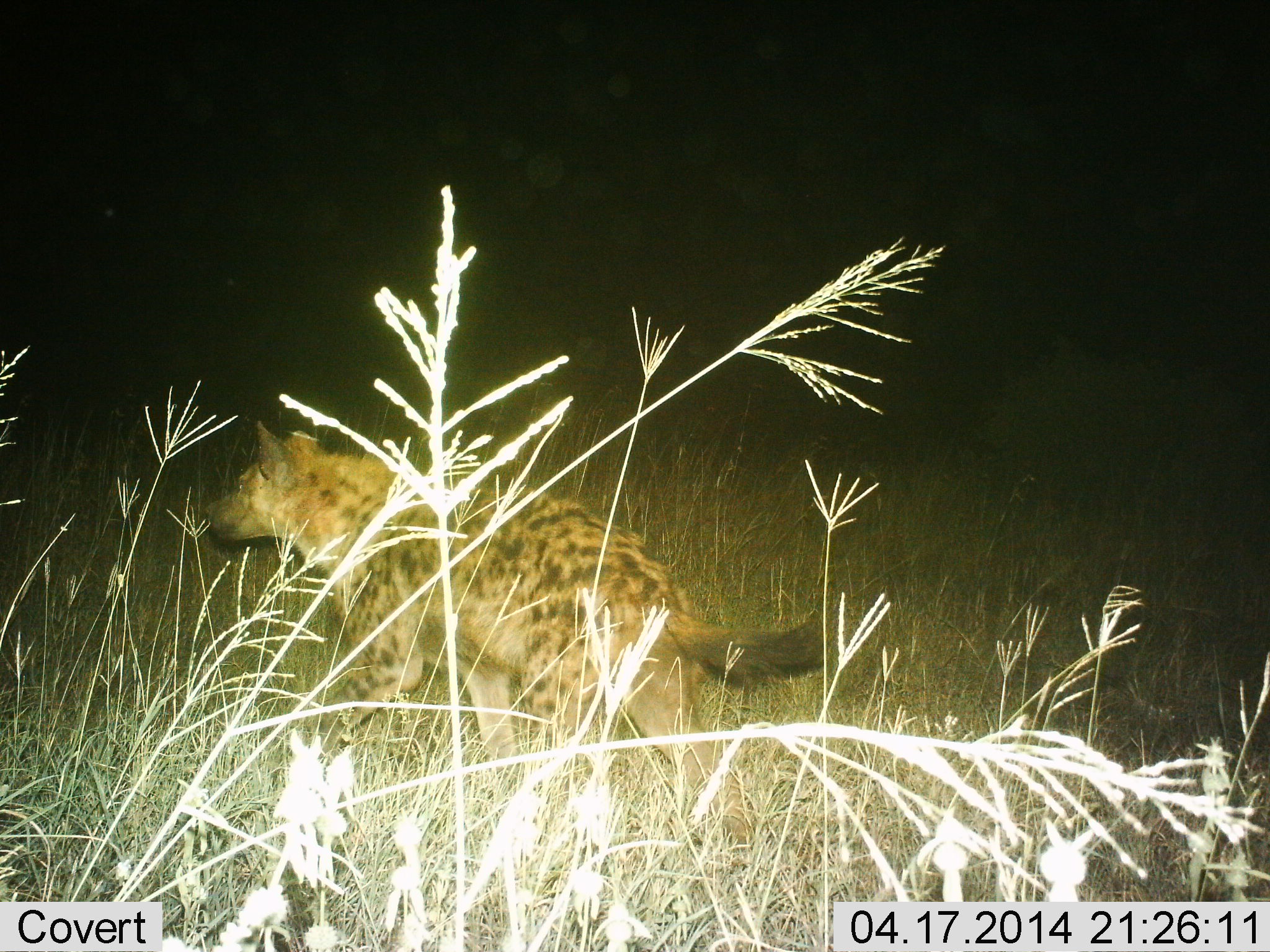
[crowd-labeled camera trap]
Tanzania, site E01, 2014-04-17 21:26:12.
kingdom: Animalia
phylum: Chordata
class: Mammalia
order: Carnivora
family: Hyaenidae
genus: Crocuta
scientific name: Crocuta crocuta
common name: spotted hyena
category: hyenaspotted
Hyenaspotted (spotted hyena) (Crocuta crocuta), count 1. Behavior (volunteer vote fractions): standing 0%, resting 0%, moving 100%, interacting 0%. Young present (vote fraction): 0%. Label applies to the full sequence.